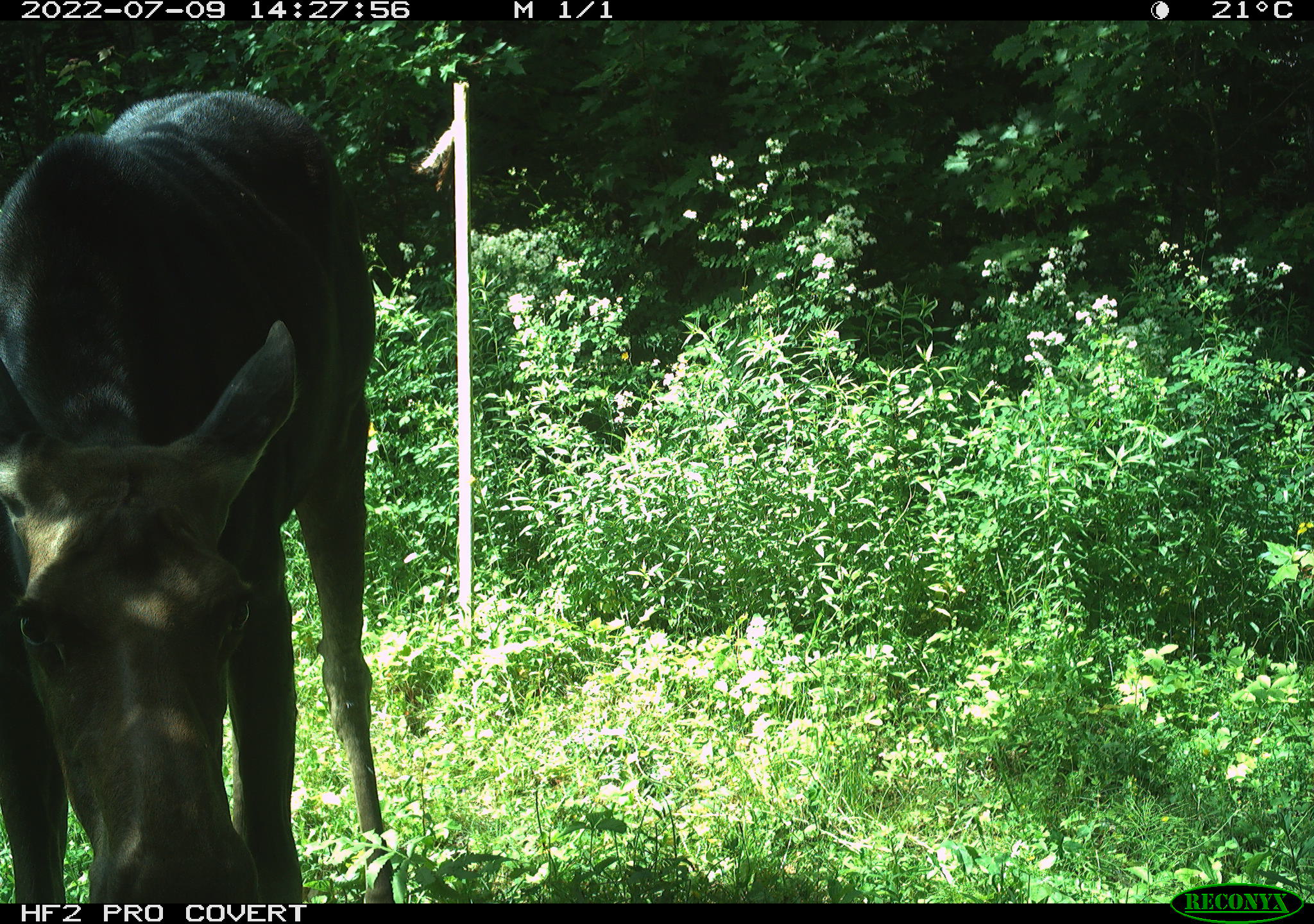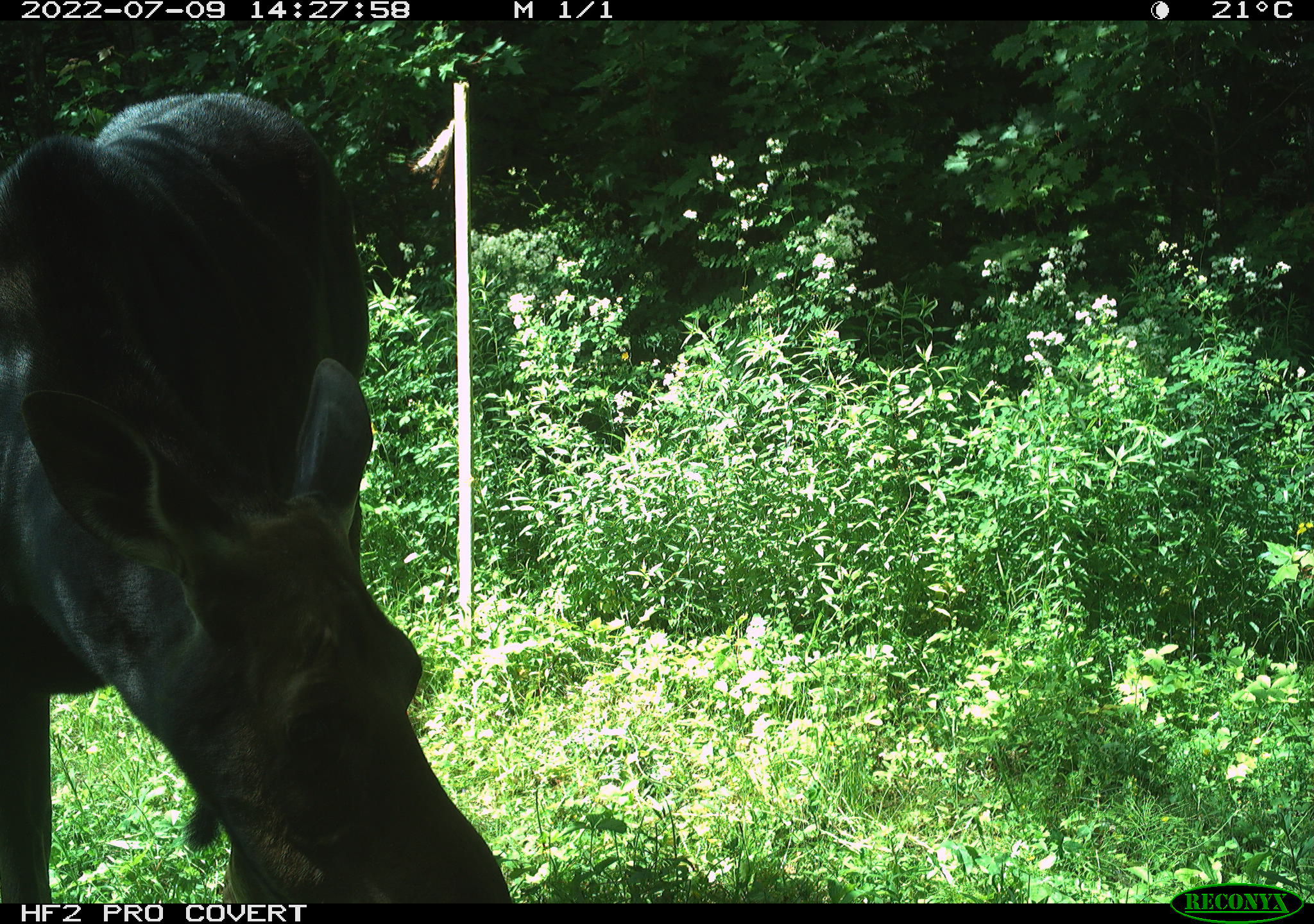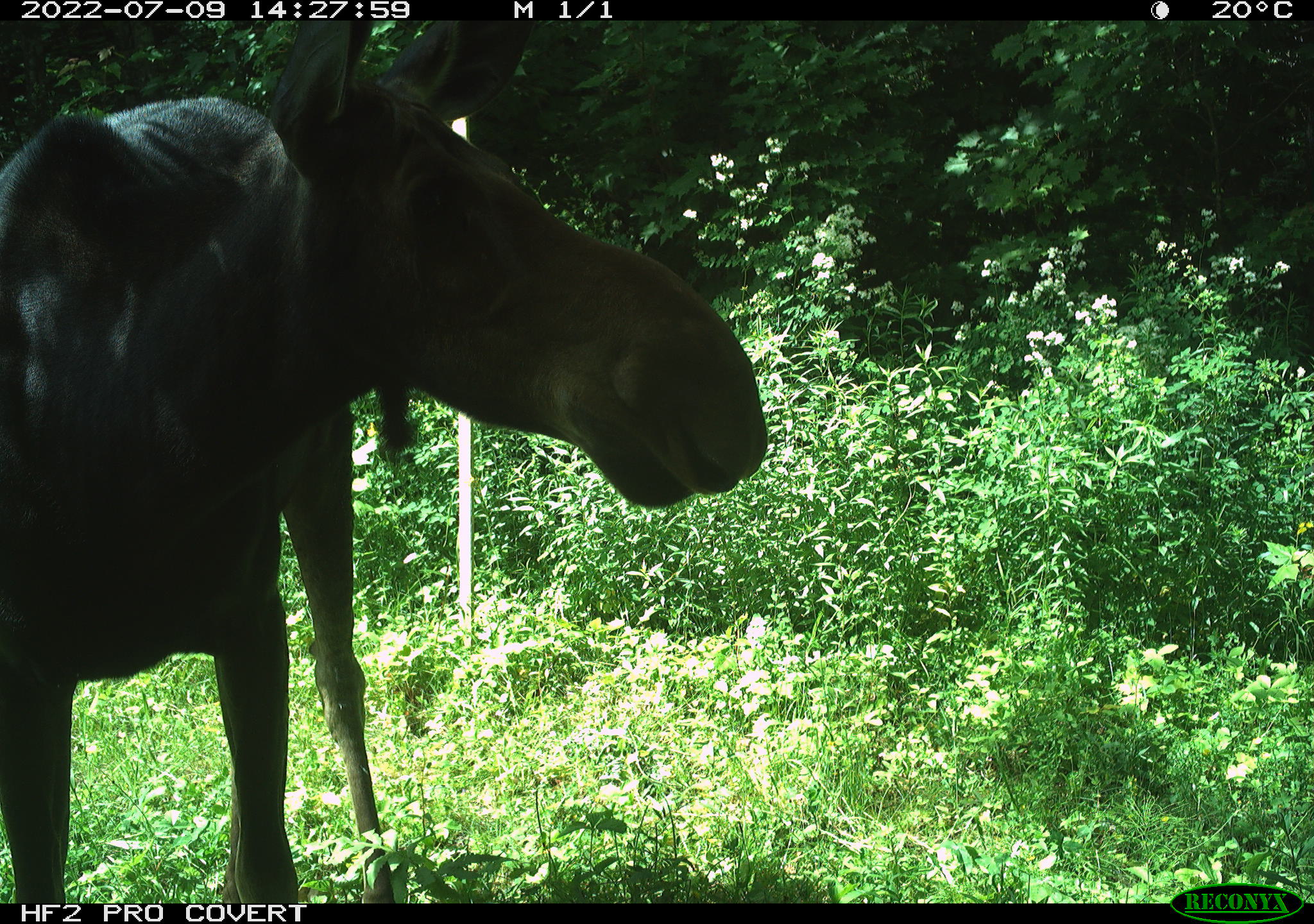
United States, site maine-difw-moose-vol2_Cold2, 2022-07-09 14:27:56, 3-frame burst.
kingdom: Animalia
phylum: Chordata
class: Mammalia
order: Artiodactyla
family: Cervidae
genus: Alces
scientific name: Alces alces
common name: moose